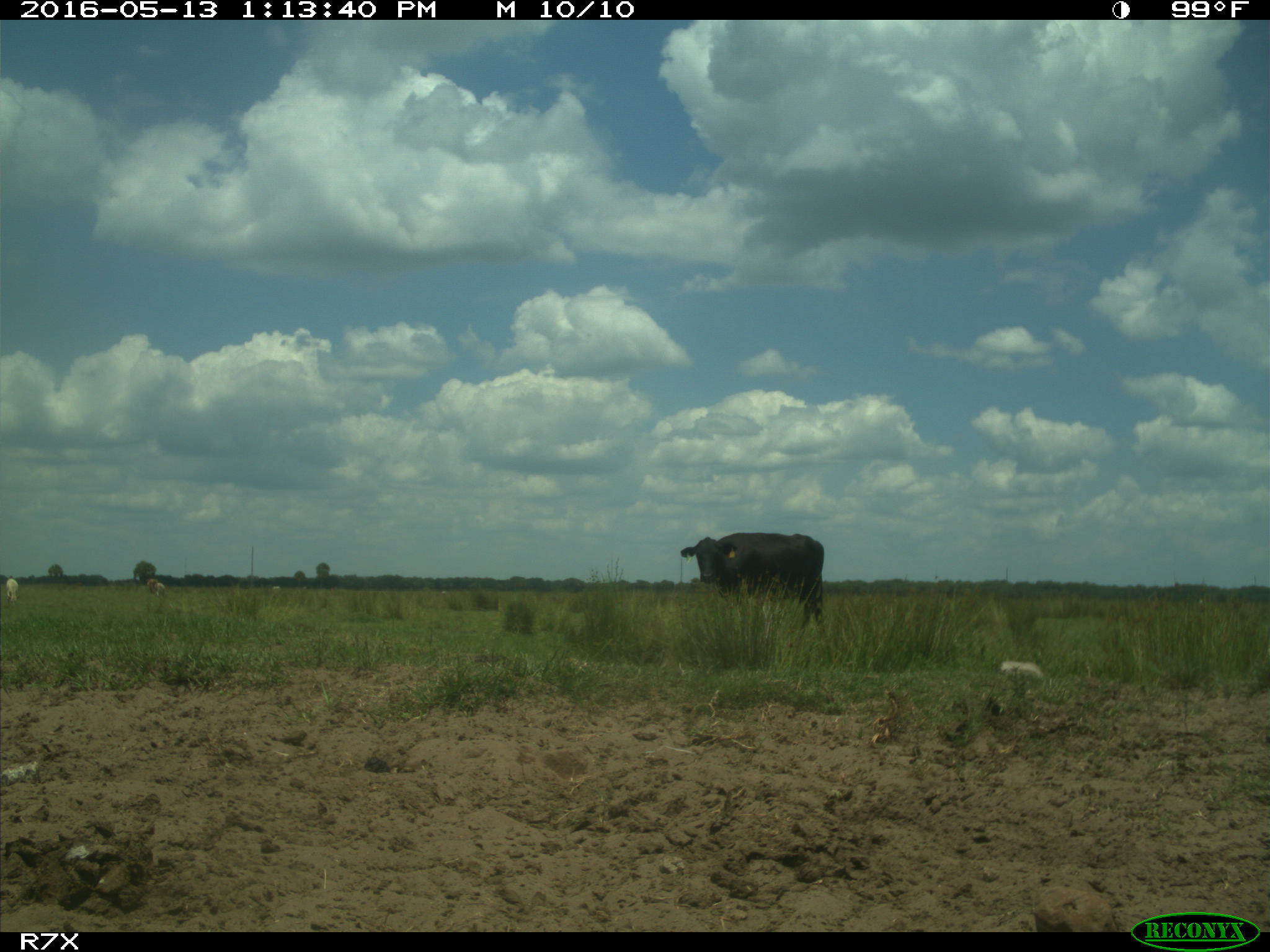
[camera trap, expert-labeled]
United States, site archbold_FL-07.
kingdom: Animalia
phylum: Chordata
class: Mammalia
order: Artiodactyla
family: Bovidae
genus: Bos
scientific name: Bos taurus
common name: domestic cow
Bos taurus (domestic cow).